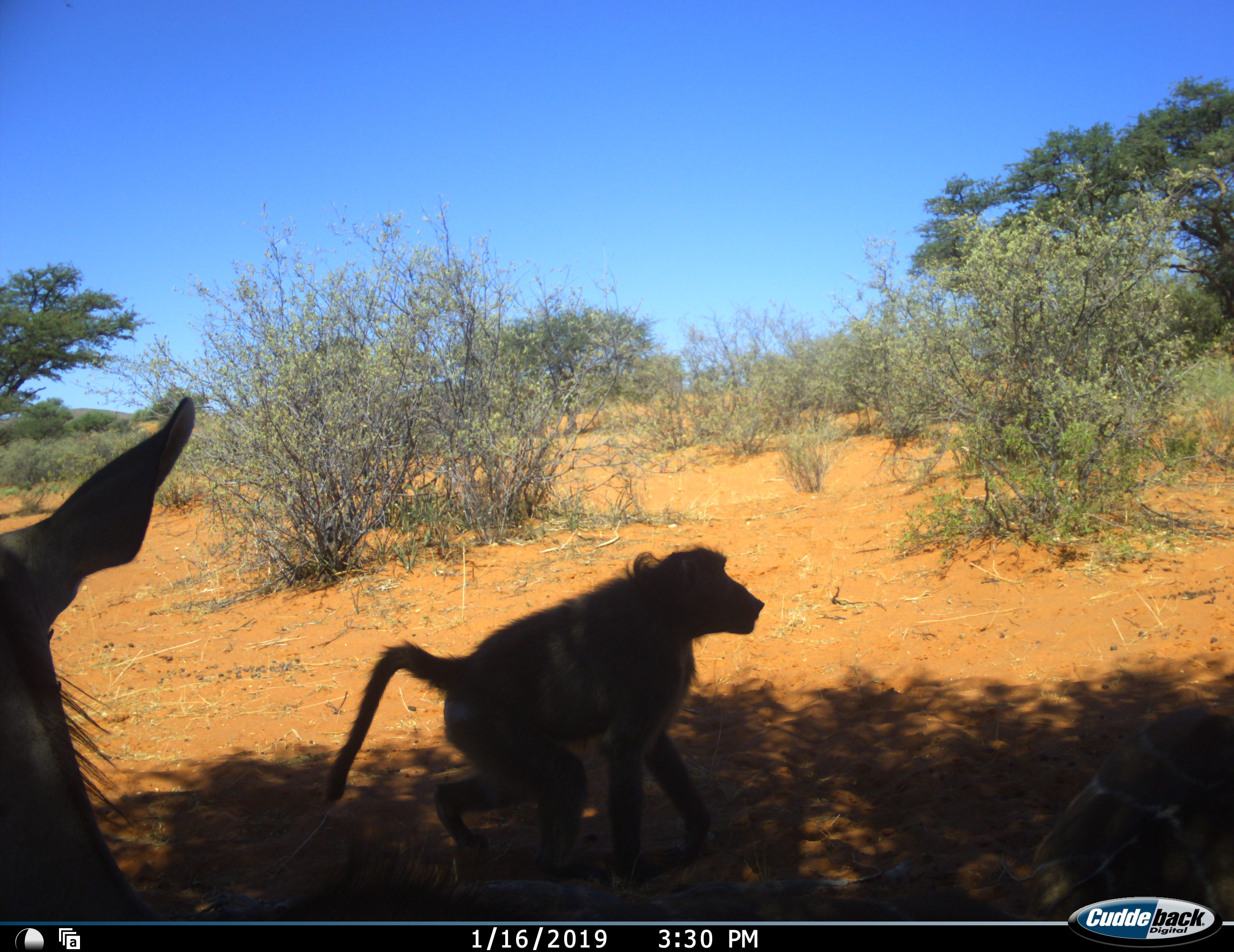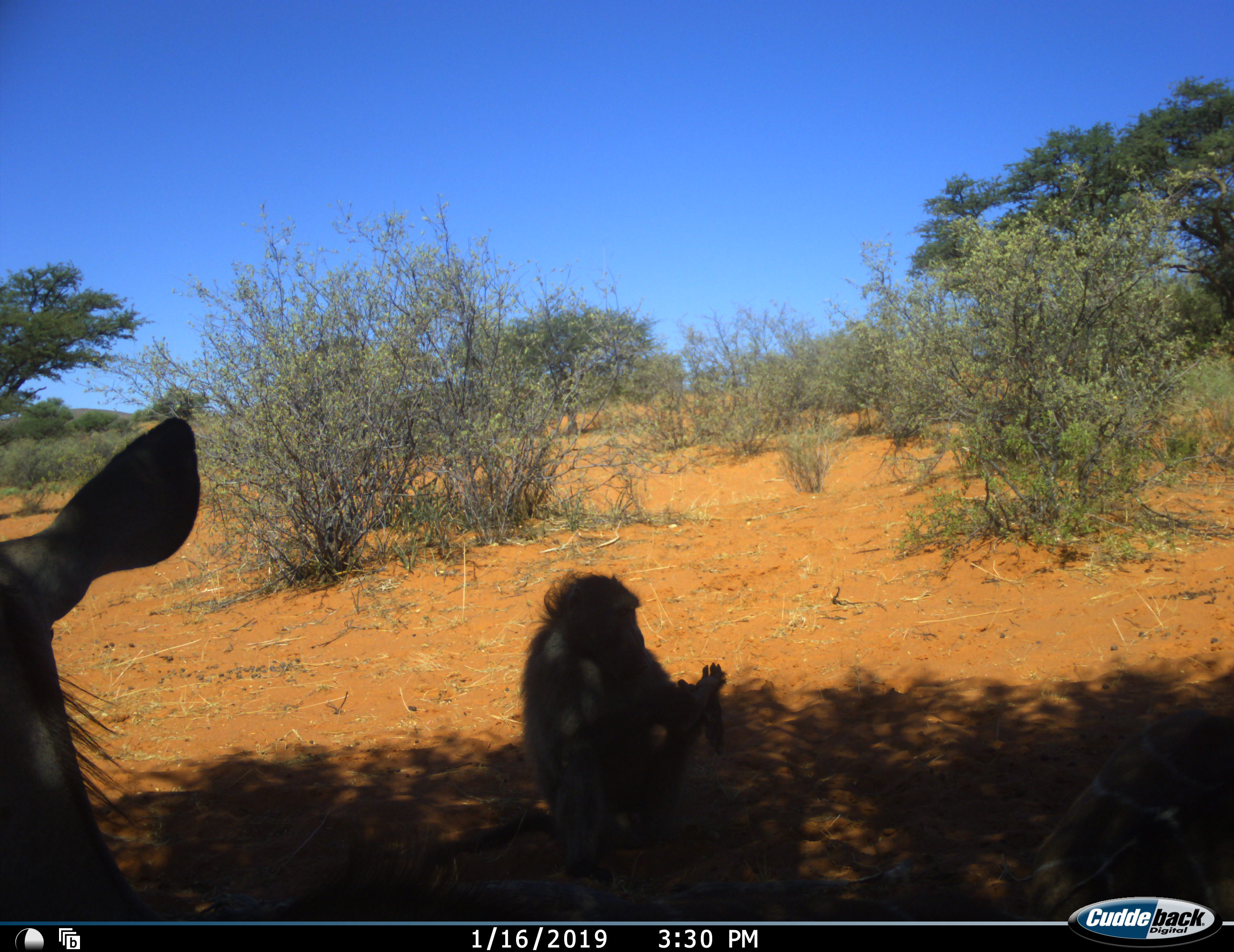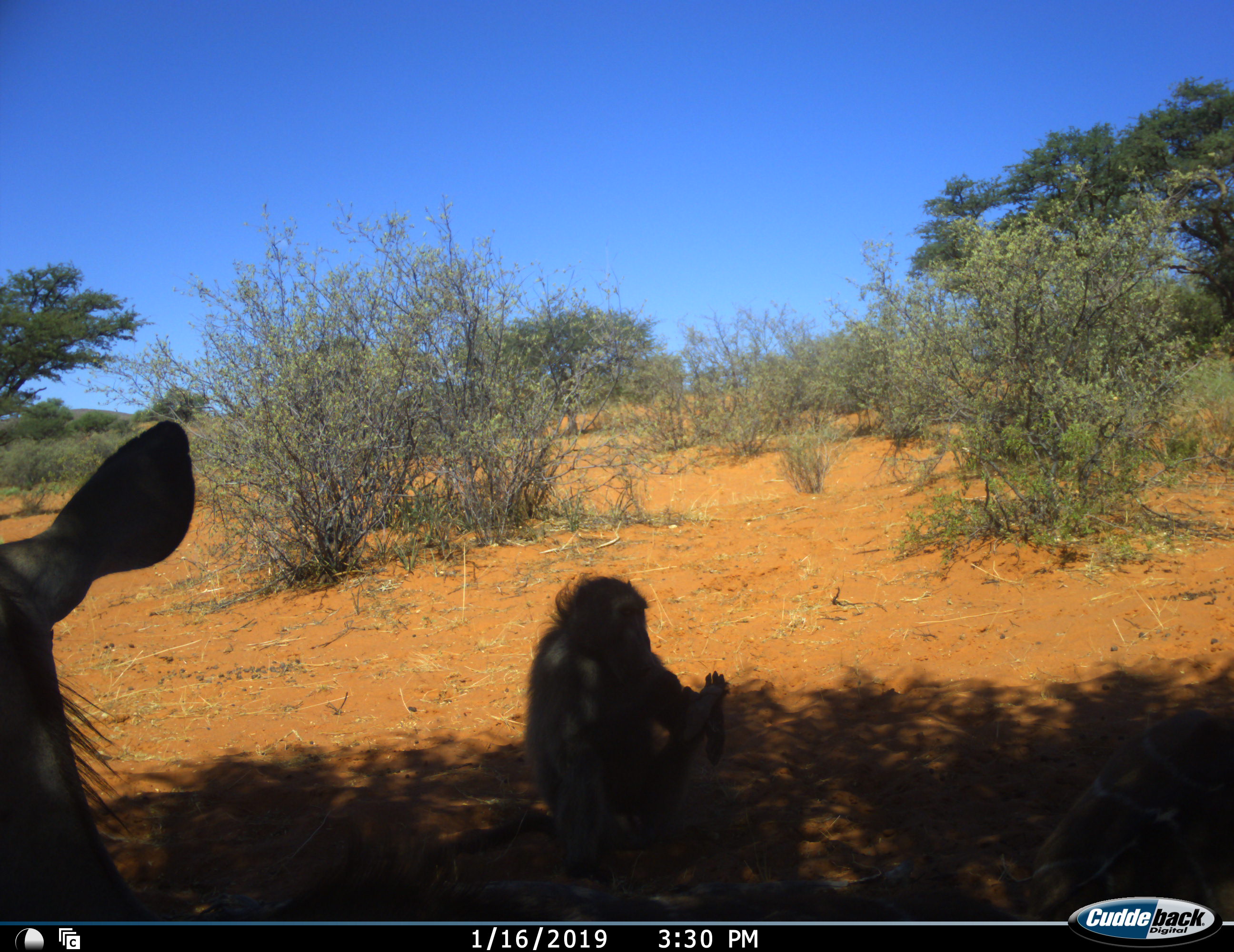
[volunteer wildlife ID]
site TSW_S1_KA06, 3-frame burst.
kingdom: Animalia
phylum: Chordata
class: Mammalia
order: Primates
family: Cercopithecidae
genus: Papio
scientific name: Papio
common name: baboon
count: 1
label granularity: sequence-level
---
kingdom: Animalia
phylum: Chordata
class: Mammalia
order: Artiodactyla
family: Bovidae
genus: Tragelaphus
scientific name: Tragelaphus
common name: kudu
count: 1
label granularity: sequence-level